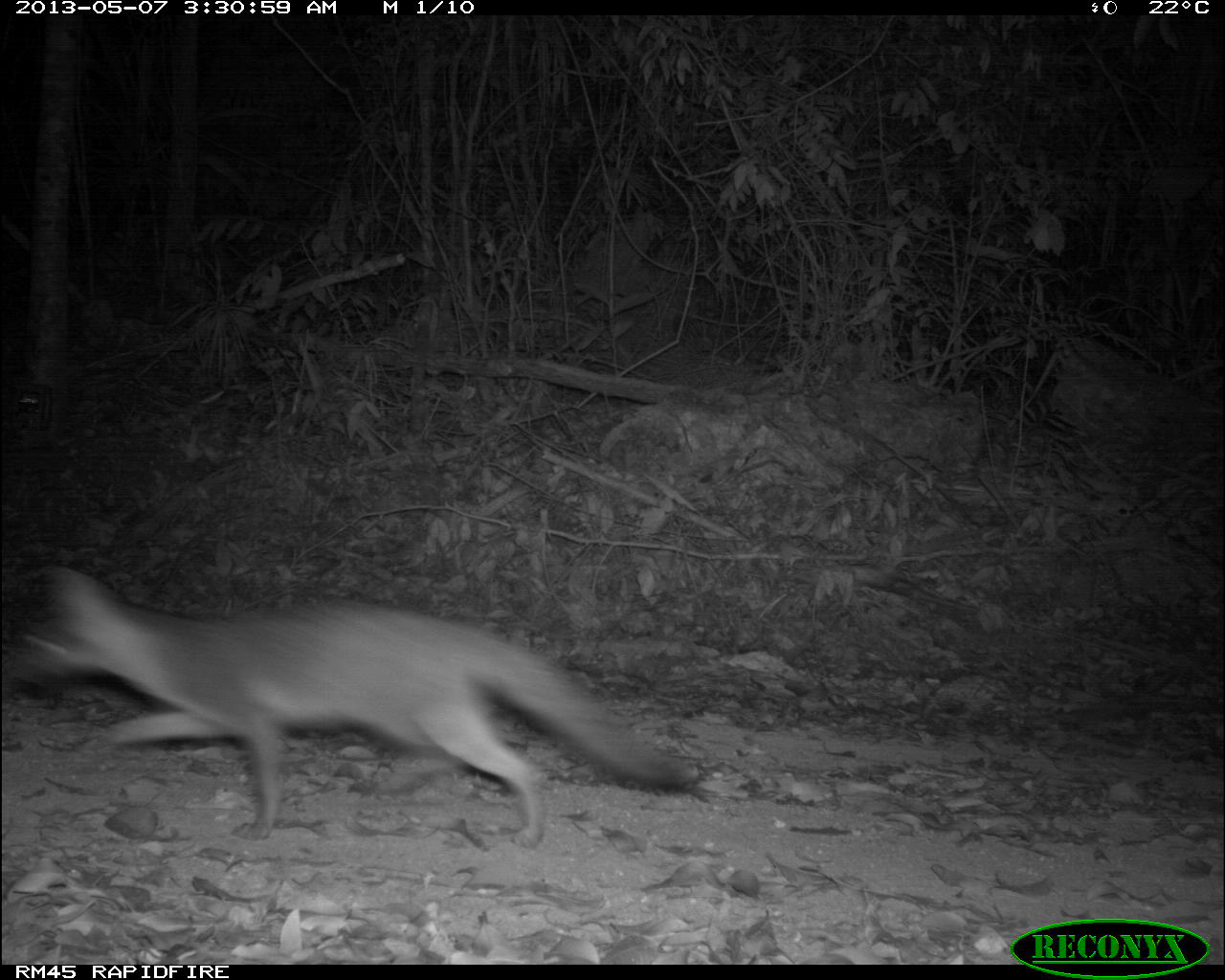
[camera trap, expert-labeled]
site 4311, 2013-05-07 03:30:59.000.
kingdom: Animalia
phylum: Chordata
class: Mammalia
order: Carnivora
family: Canidae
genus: Urocyon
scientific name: Urocyon cinereoargenteus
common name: gray fox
Urocyon cinereoargenteus (gray fox), count 1.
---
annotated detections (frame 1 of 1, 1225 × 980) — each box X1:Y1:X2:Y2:
urocyon cinereoargenteus: 5:565:700:849